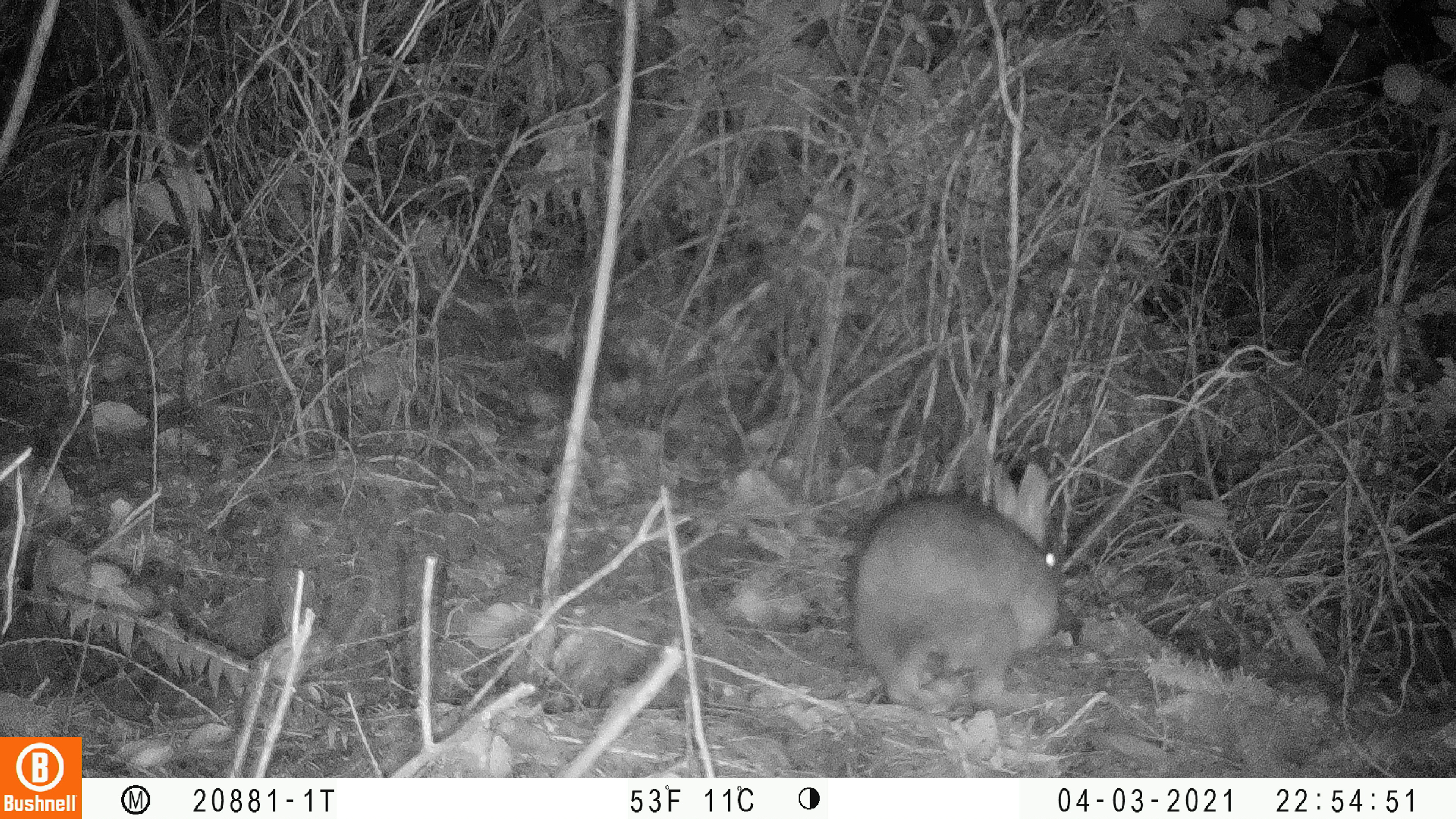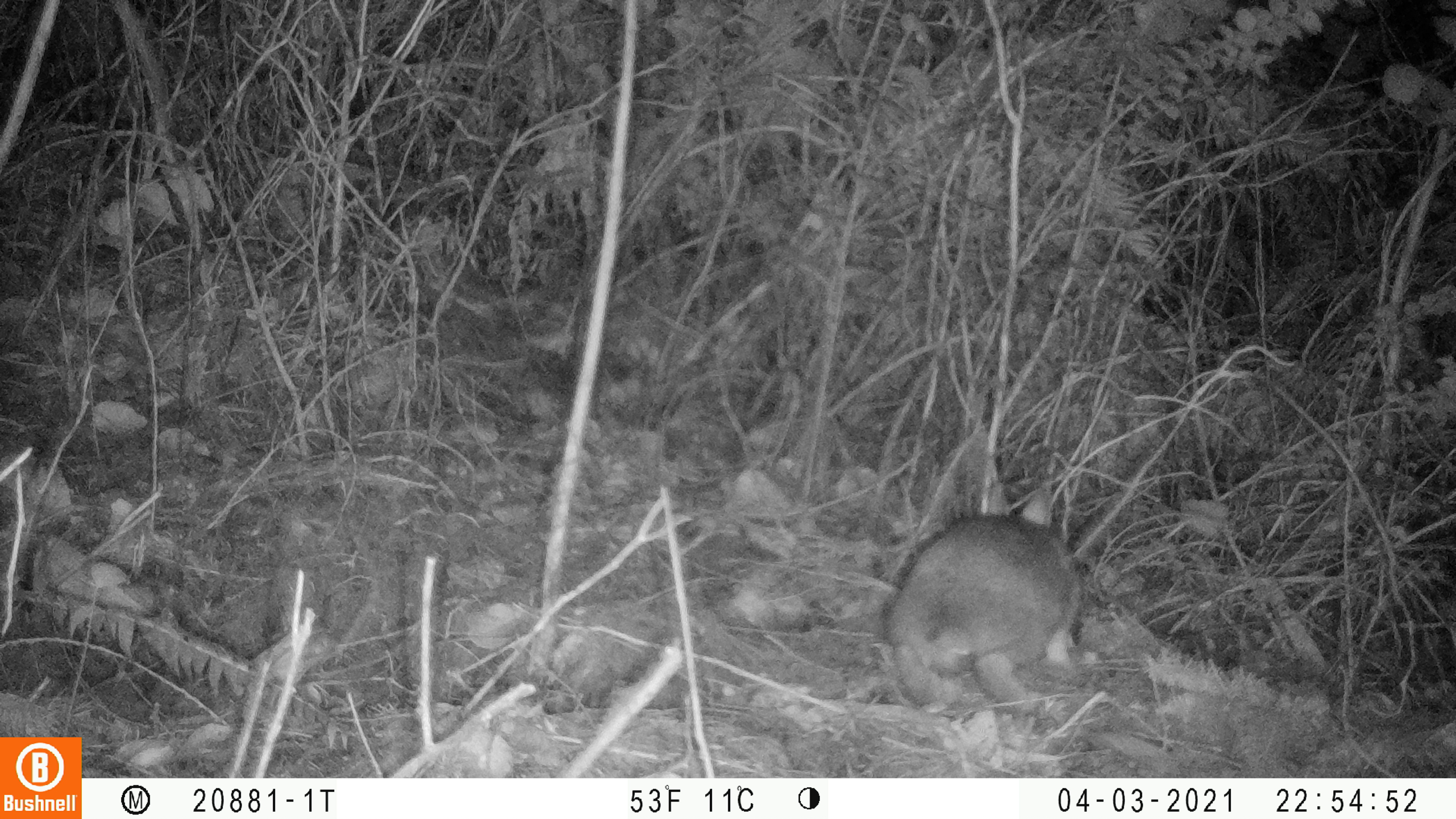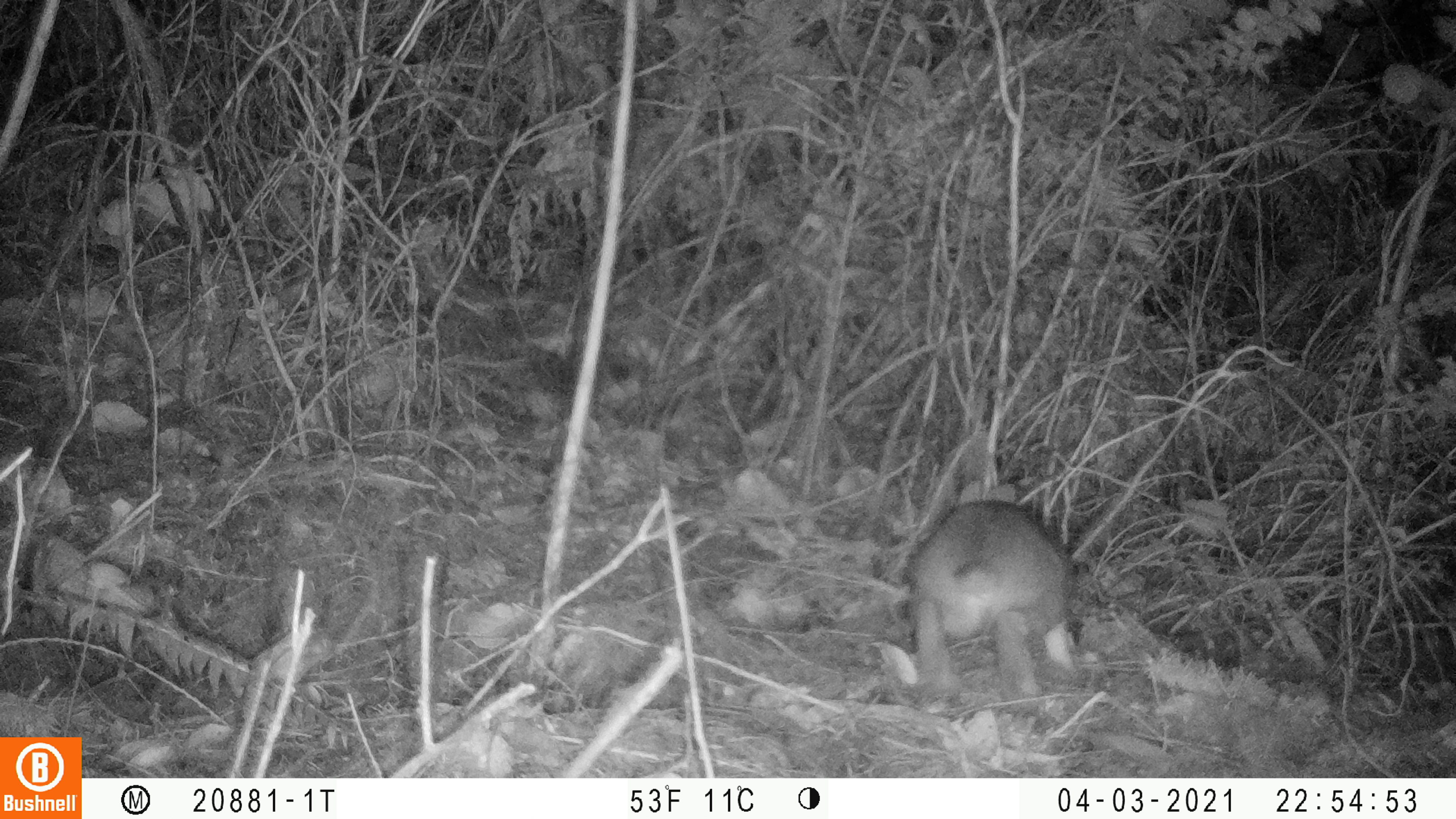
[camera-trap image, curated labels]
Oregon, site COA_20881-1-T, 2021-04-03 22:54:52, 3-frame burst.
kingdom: Animalia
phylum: Chordata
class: Mammalia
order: Lagomorpha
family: Leporidae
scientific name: Leporidae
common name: hares and rabbits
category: leporidae family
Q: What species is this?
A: Leporidae family (hares and rabbits) (Leporidae).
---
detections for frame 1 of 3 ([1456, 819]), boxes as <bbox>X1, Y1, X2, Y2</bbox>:
leporidae family: <bbox>829, 443, 1094, 725</bbox>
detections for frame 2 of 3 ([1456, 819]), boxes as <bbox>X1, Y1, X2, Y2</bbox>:
leporidae family: <bbox>867, 466, 1102, 735</bbox>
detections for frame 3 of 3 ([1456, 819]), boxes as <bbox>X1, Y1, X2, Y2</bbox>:
leporidae family: <bbox>872, 462, 1100, 718</bbox>